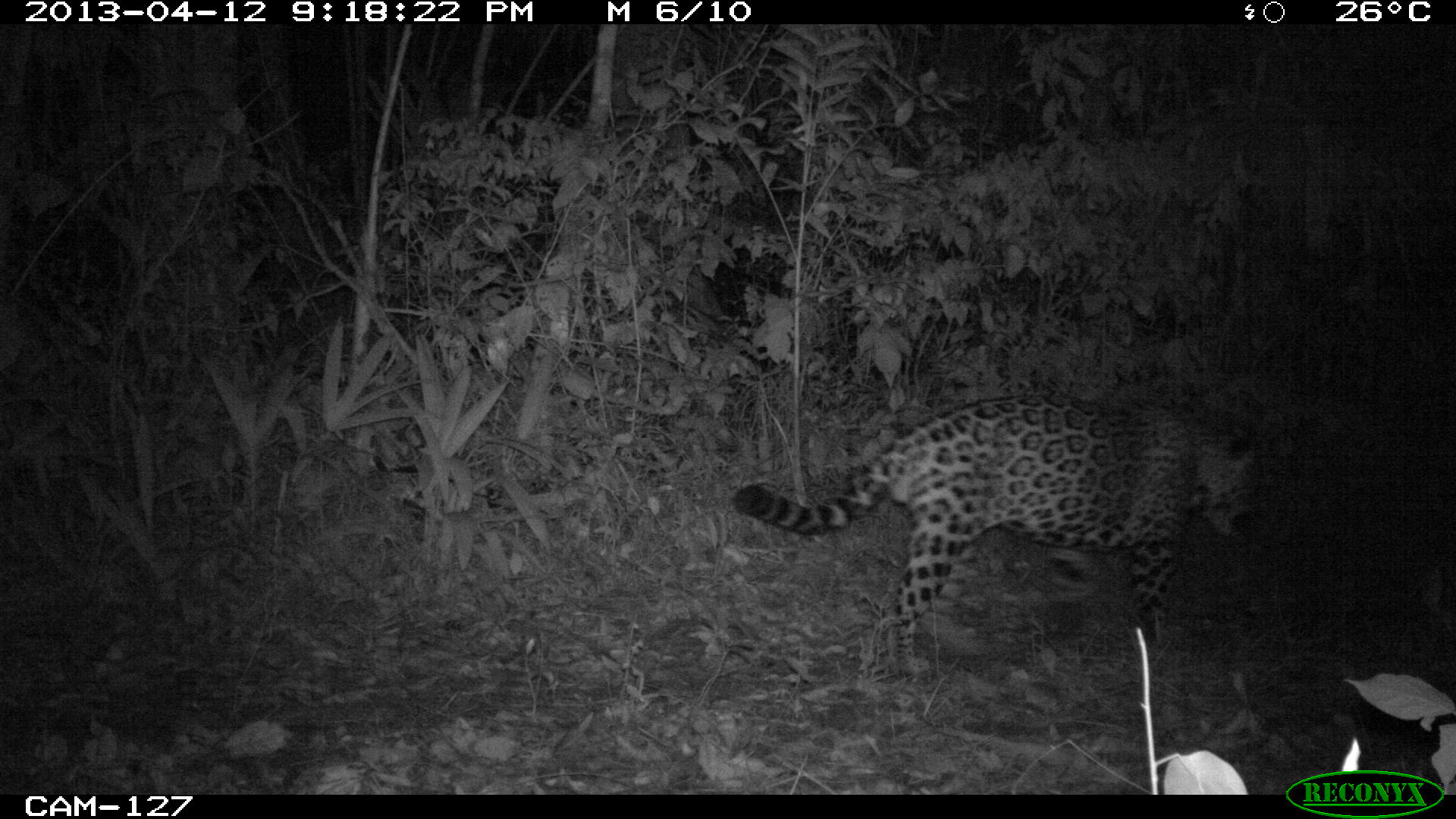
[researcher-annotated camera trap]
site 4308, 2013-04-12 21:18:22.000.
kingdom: Animalia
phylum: Chordata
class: Mammalia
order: Carnivora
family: Felidae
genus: Panthera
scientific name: Panthera onca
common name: jaguar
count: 1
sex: male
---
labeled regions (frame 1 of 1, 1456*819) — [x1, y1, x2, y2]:
panthera onca: [728, 389, 1264, 677]